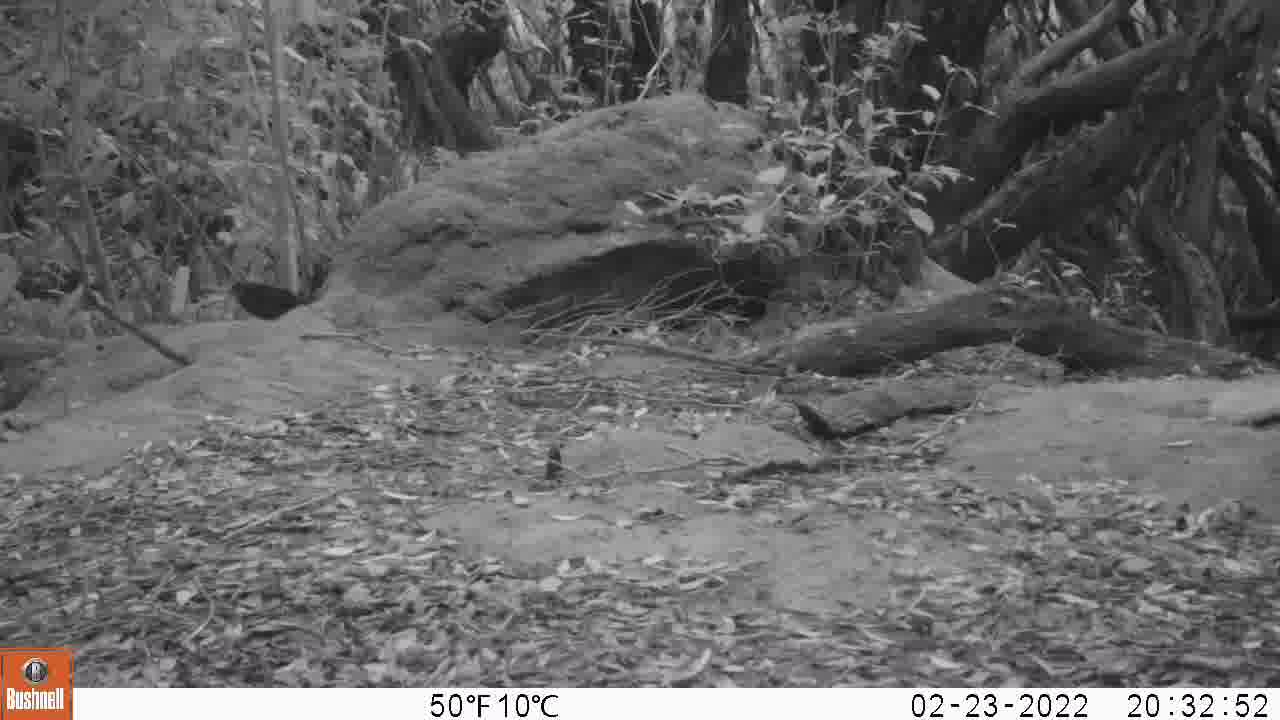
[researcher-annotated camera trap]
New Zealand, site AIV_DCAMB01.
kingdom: Animalia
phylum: Chordata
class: Aves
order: Passeriformes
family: Turdidae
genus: Turdus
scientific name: Turdus merula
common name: eurasian blackbird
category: blackbird